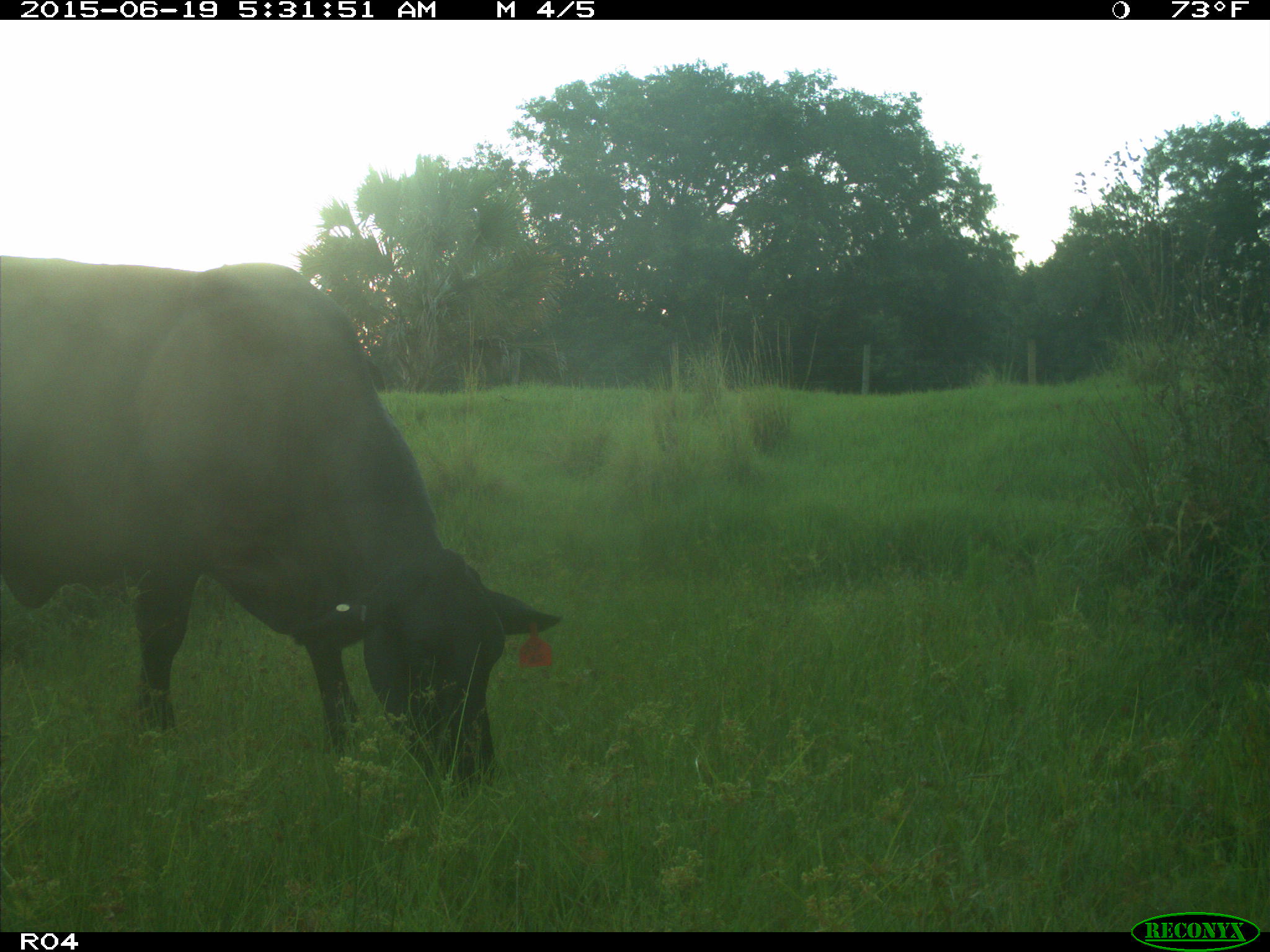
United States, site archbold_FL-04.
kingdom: Animalia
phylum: Chordata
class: Mammalia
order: Artiodactyla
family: Bovidae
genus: Bos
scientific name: Bos taurus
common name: domestic cow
Bos taurus (domestic cow).